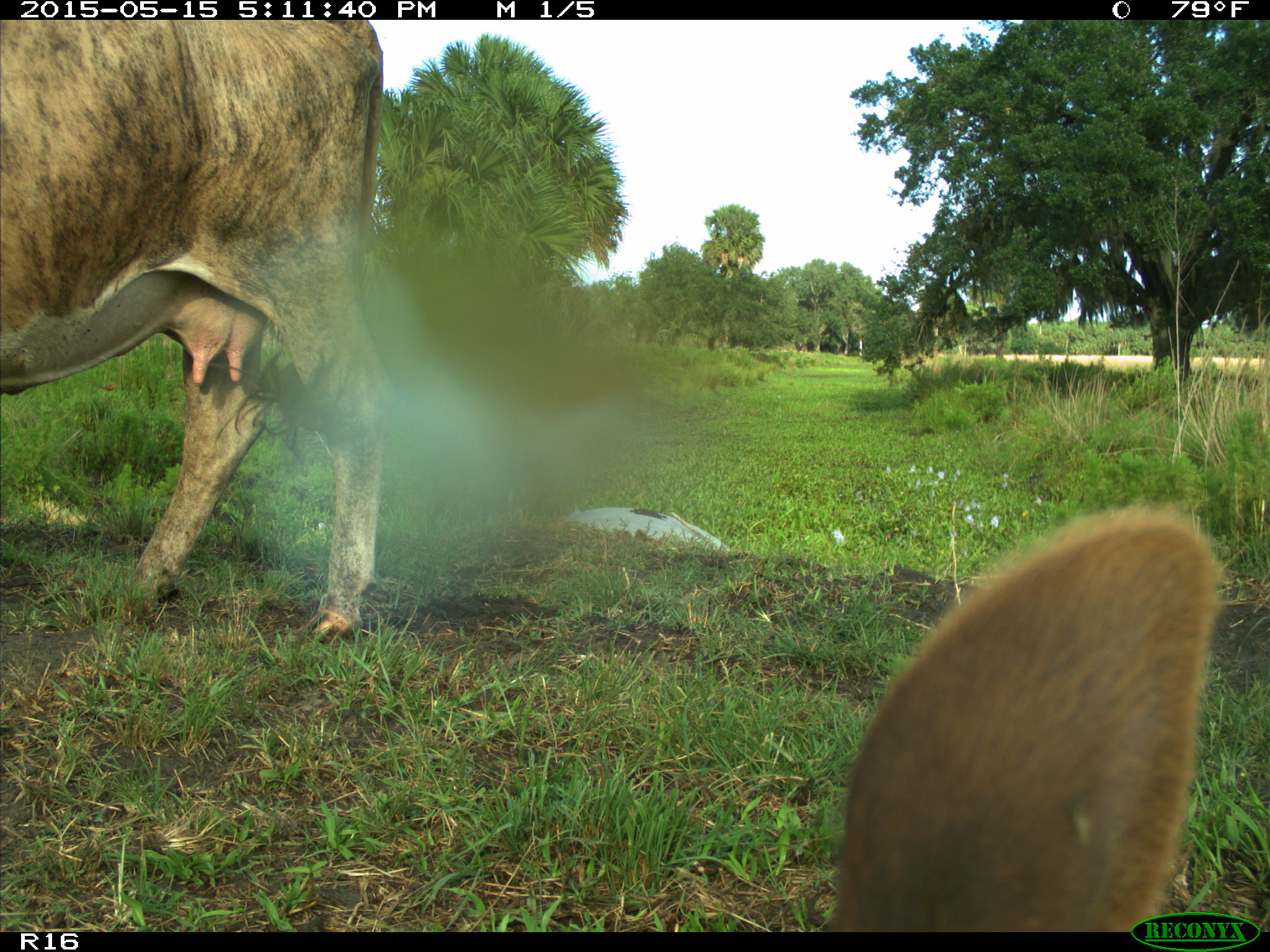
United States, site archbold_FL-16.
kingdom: Animalia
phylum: Chordata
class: Mammalia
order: Artiodactyla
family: Bovidae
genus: Bos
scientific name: Bos taurus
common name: domestic cow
Bos taurus (domestic cow).